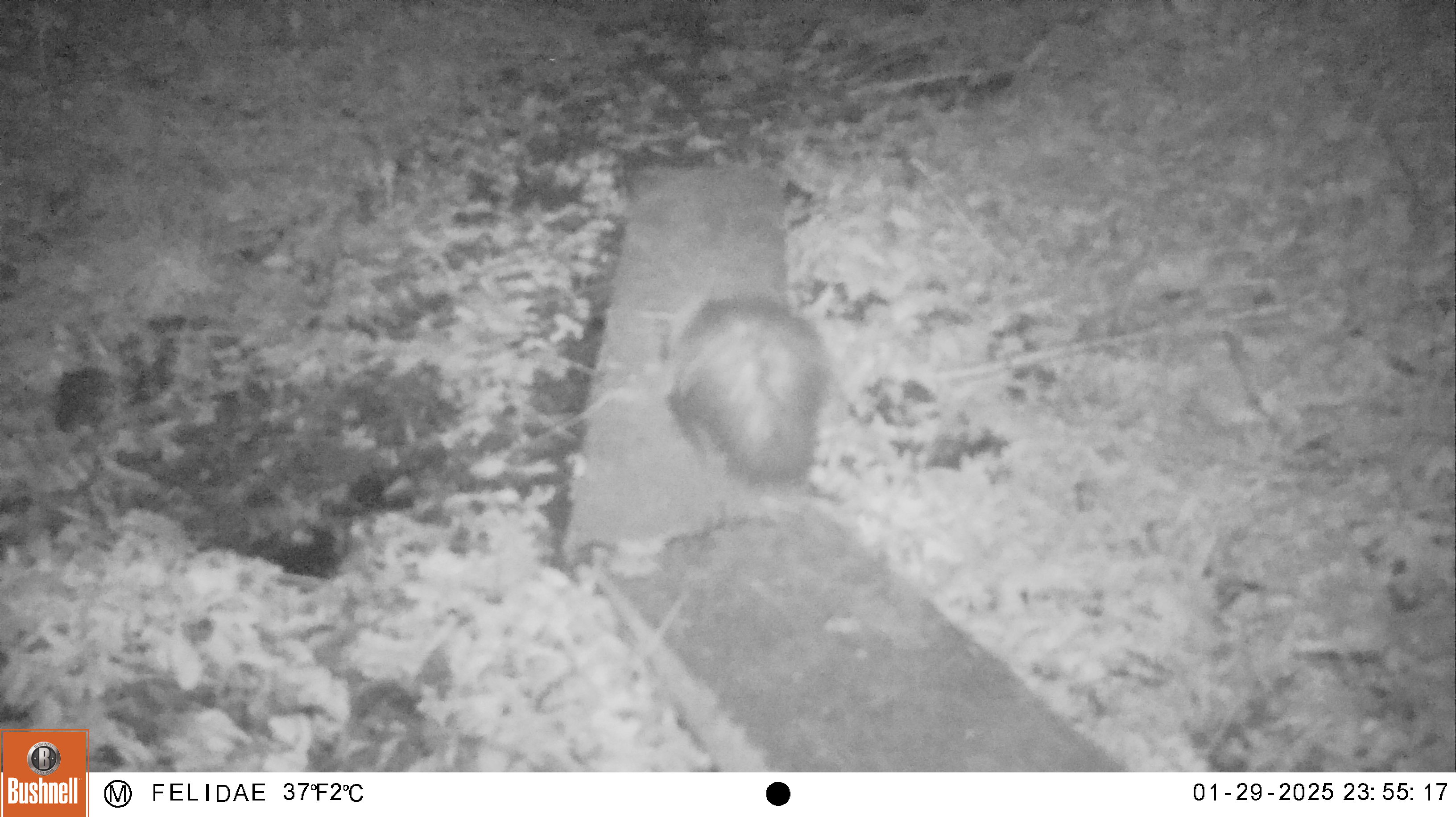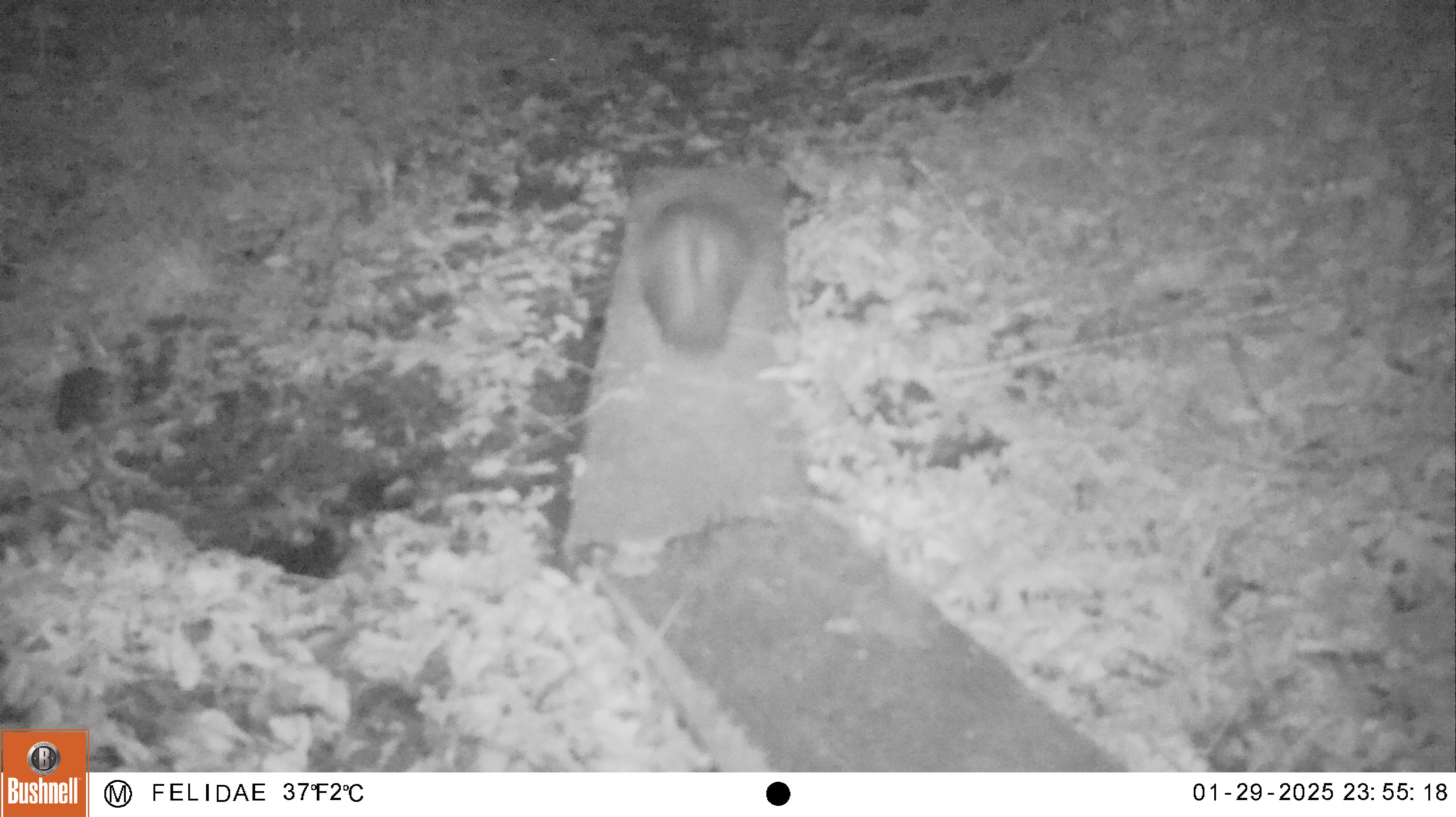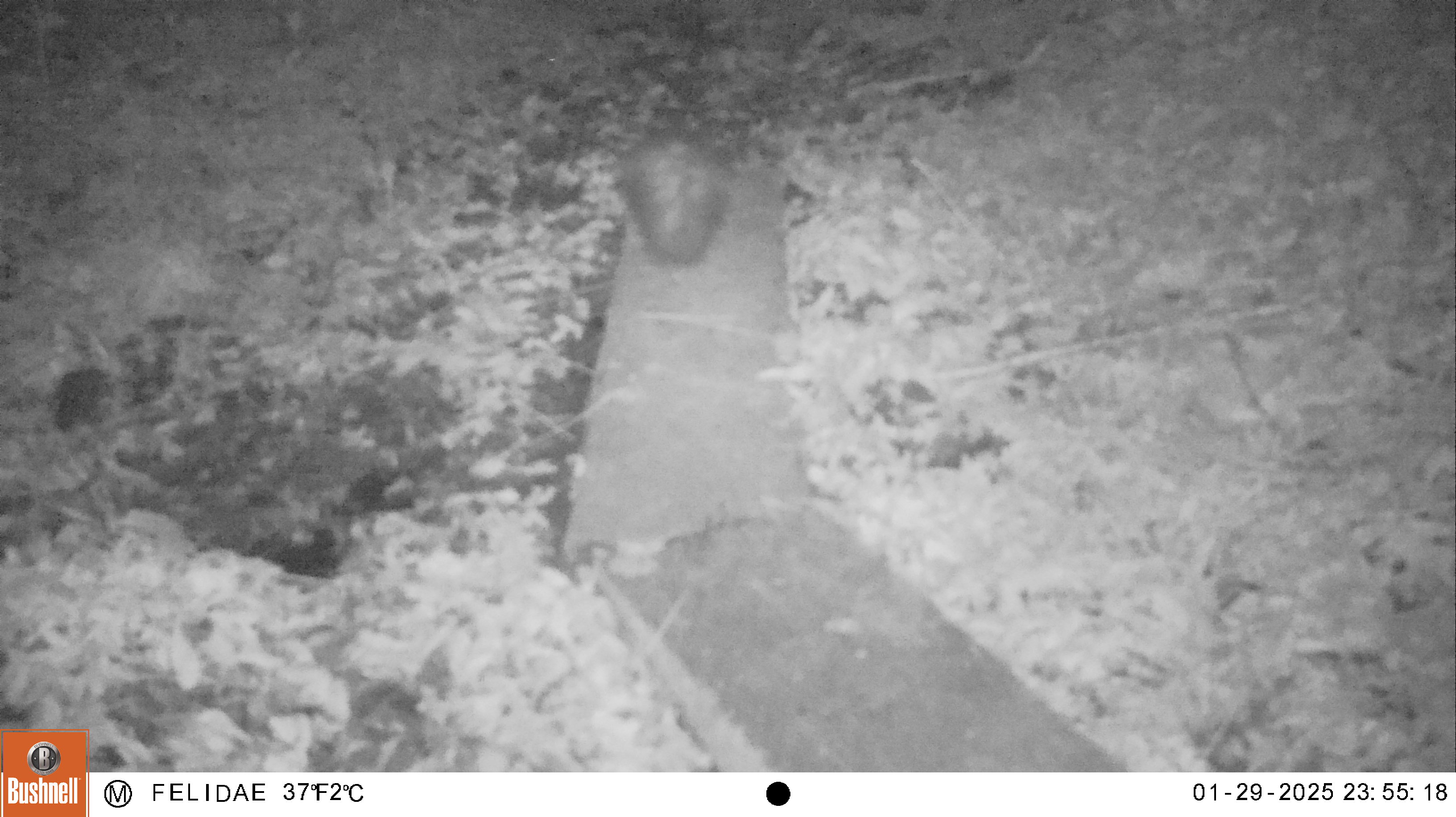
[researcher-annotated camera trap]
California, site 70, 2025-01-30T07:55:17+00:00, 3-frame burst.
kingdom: Animalia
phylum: Chordata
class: Mammalia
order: Carnivora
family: Mephitidae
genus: Mephitis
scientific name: Mephitis mephitis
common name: striped skunk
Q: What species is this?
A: Striped skunk (Mephitis mephitis).